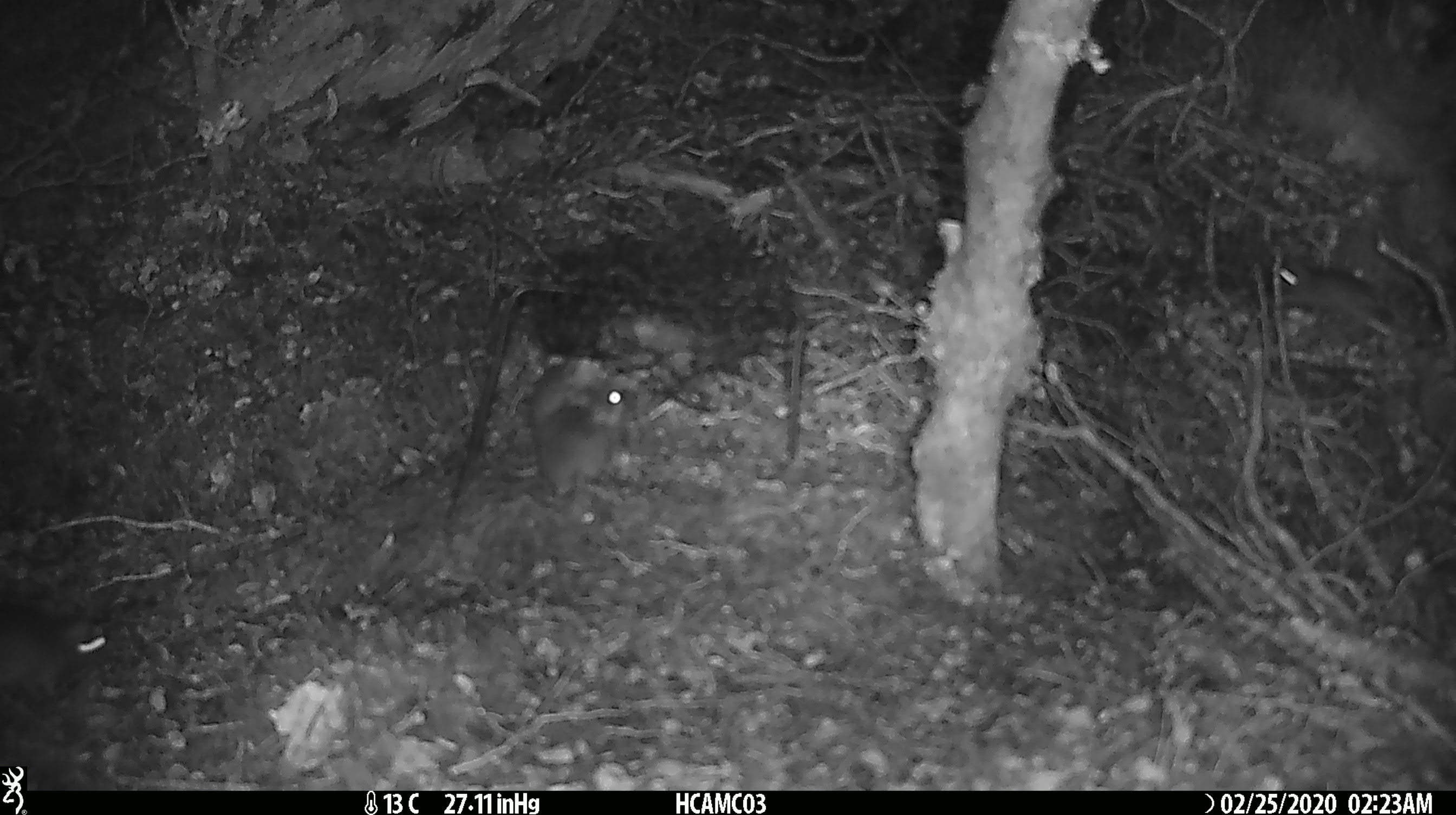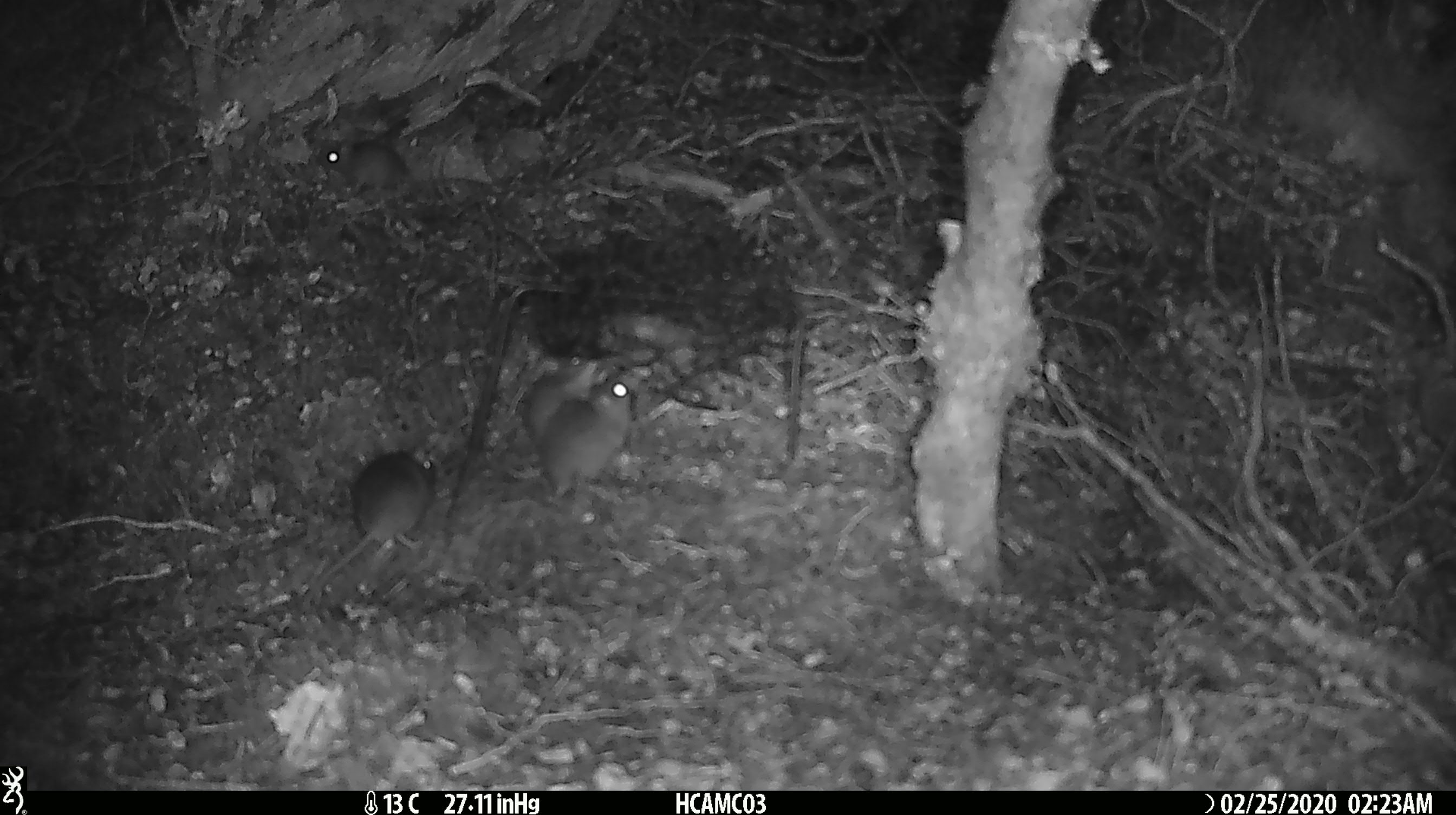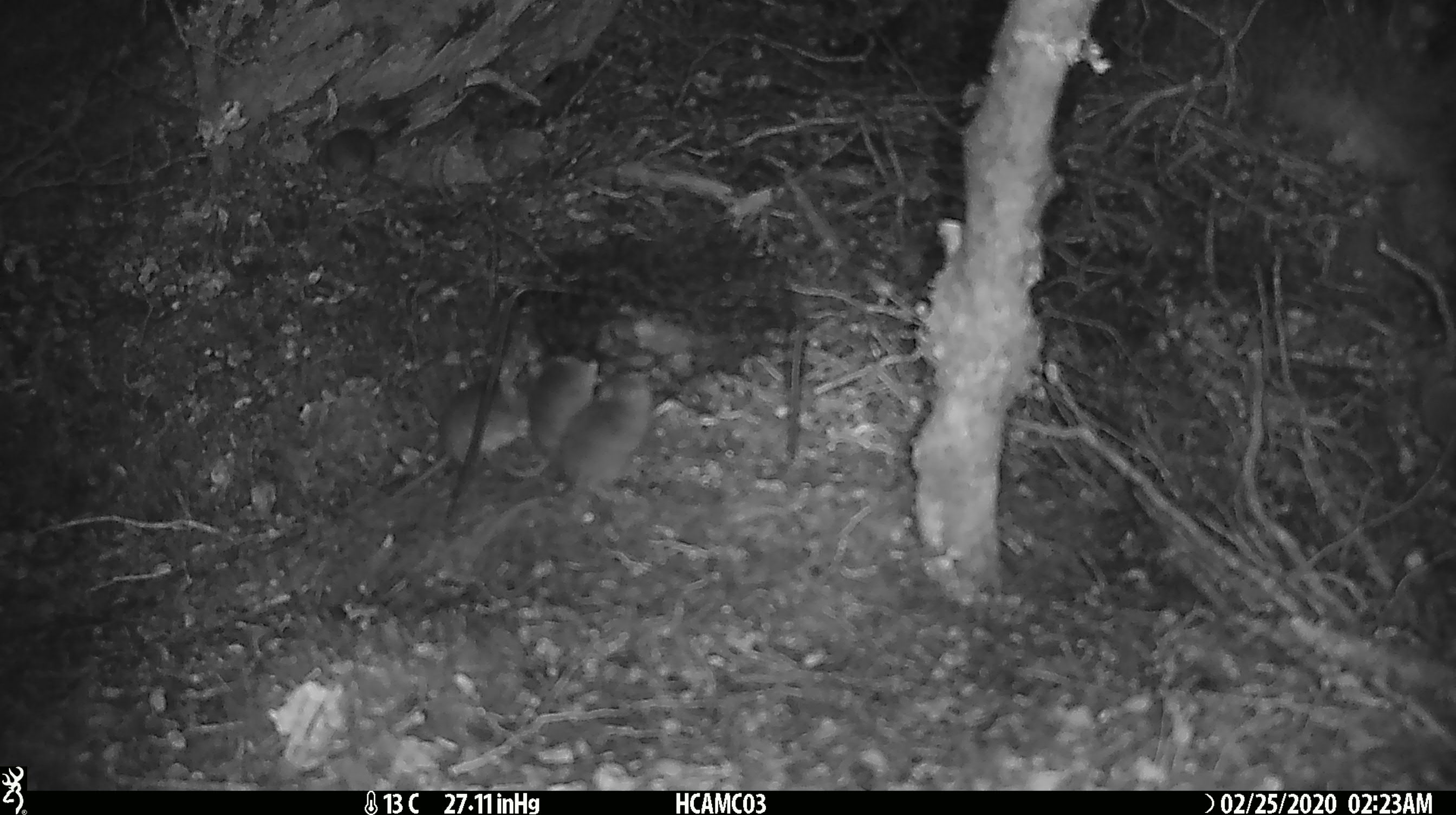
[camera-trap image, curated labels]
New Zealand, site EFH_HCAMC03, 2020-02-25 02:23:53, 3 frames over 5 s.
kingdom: Animalia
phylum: Chordata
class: Mammalia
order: Rodentia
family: Muridae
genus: Mus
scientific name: Mus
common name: mouse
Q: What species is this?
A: Mouse (Mus).